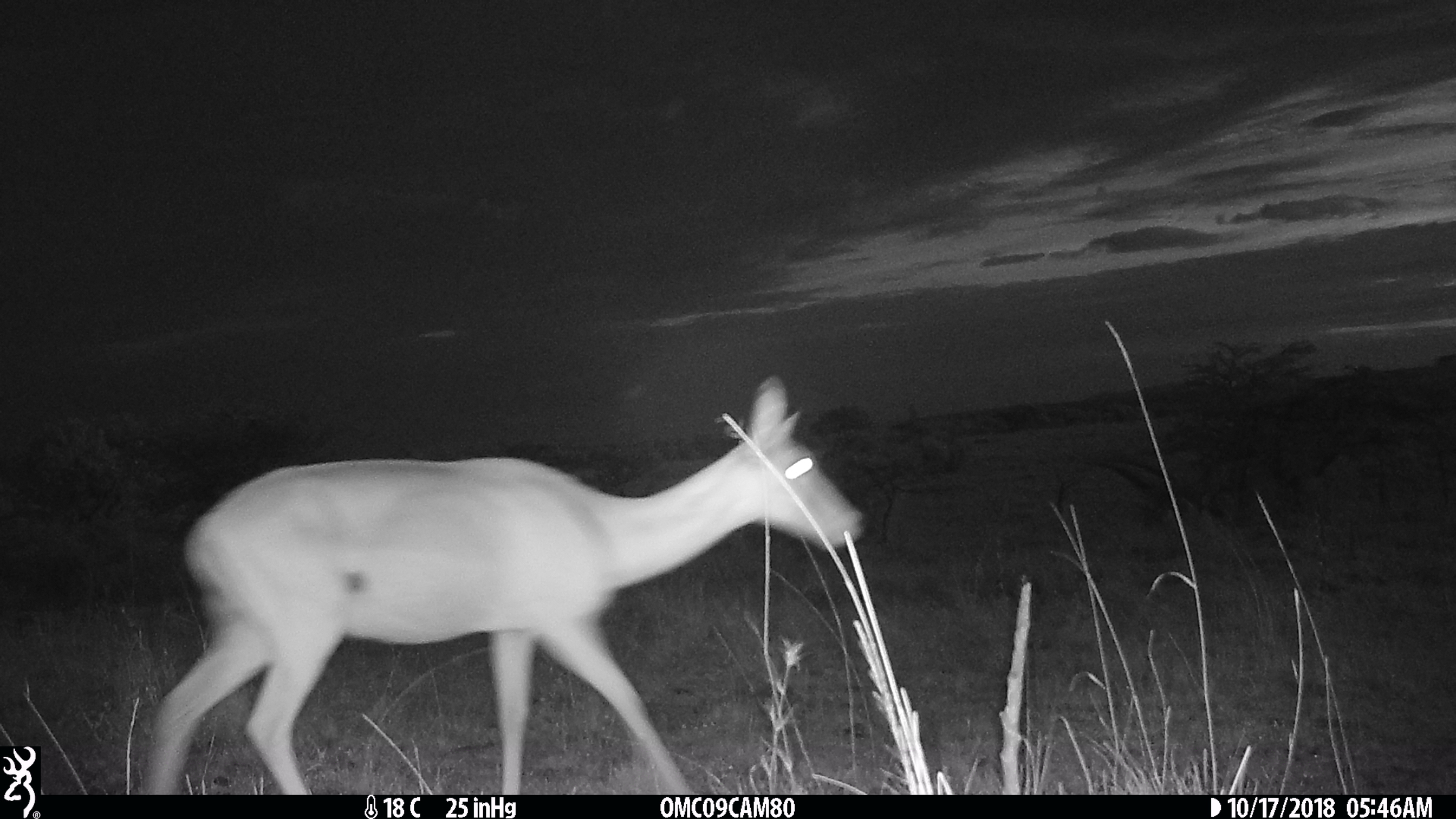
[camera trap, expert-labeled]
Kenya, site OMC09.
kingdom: Animalia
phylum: Chordata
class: Mammalia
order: Artiodactyla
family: Bovidae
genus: Aepyceros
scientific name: Aepyceros melampus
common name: impala